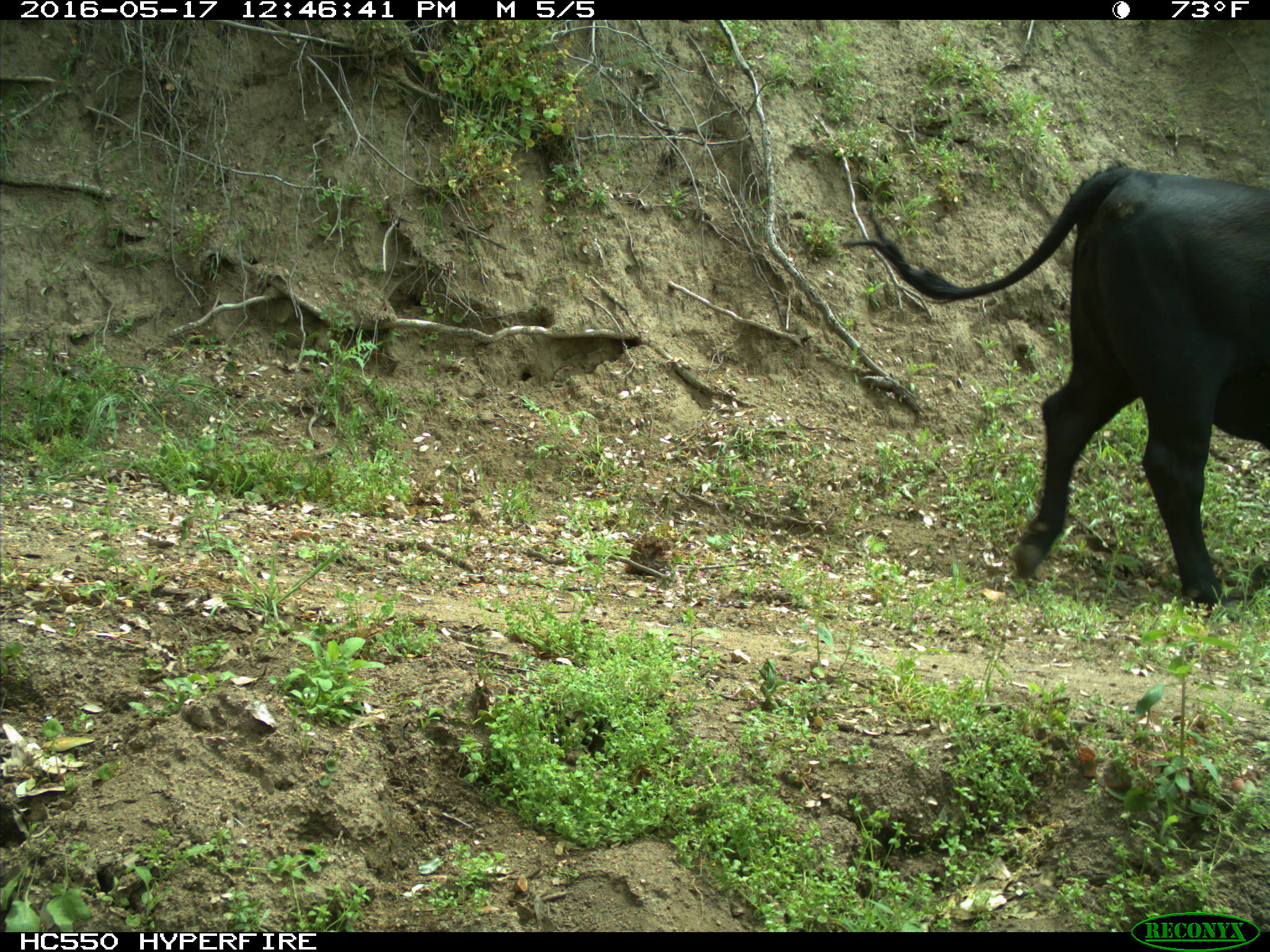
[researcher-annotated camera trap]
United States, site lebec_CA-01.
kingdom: Animalia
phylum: Chordata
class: Mammalia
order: Artiodactyla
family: Bovidae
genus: Bos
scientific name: Bos taurus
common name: domestic cow